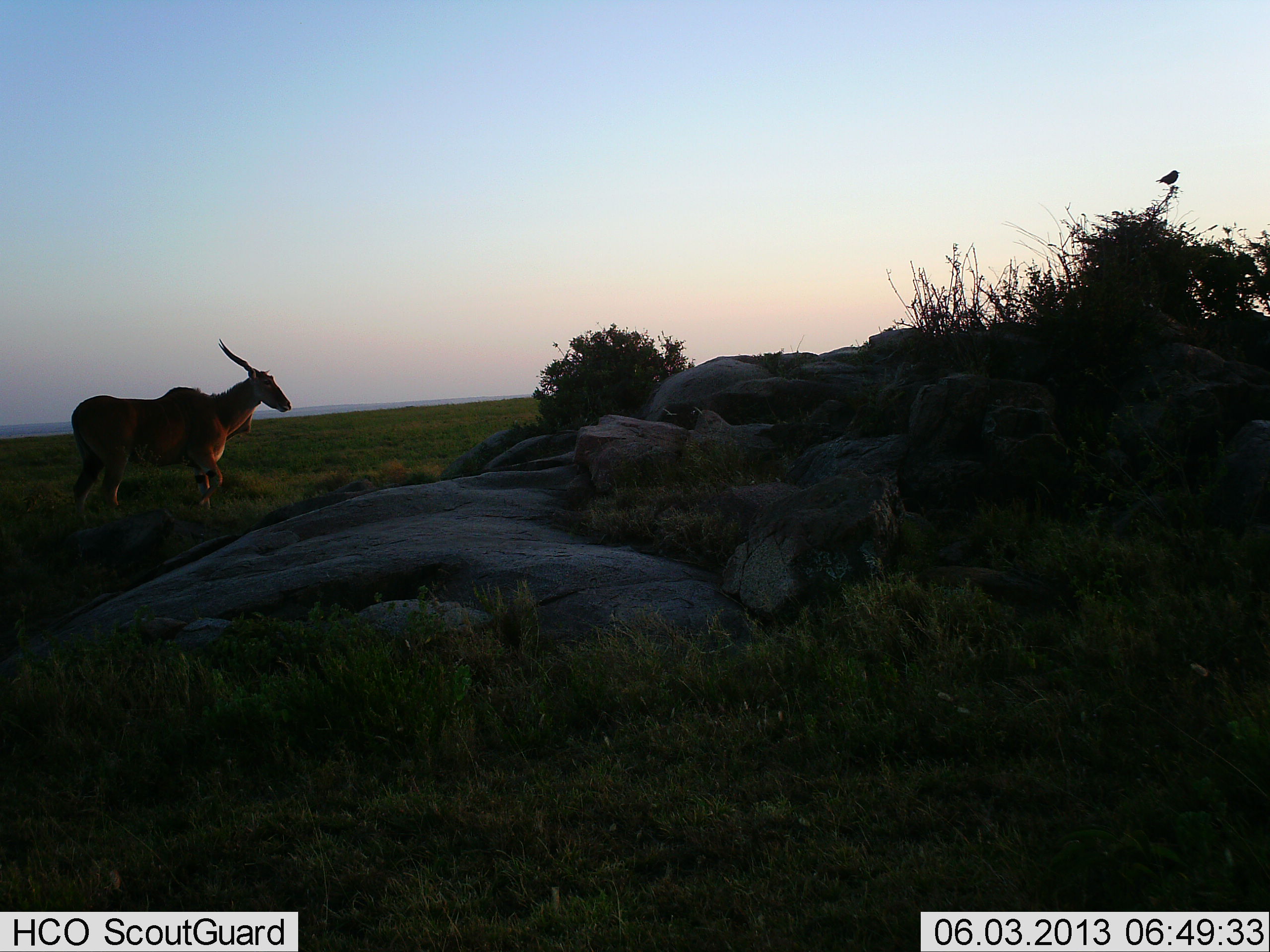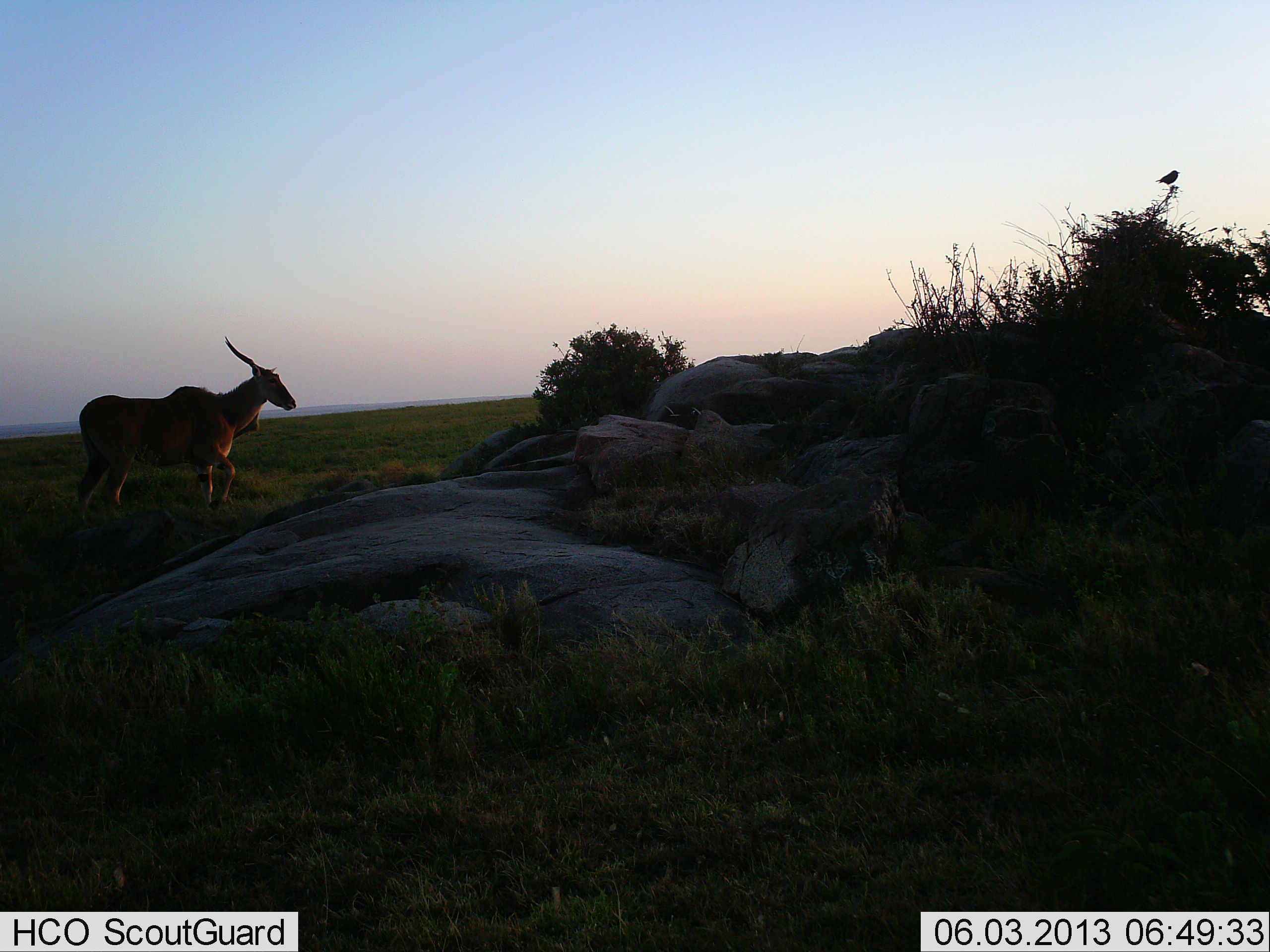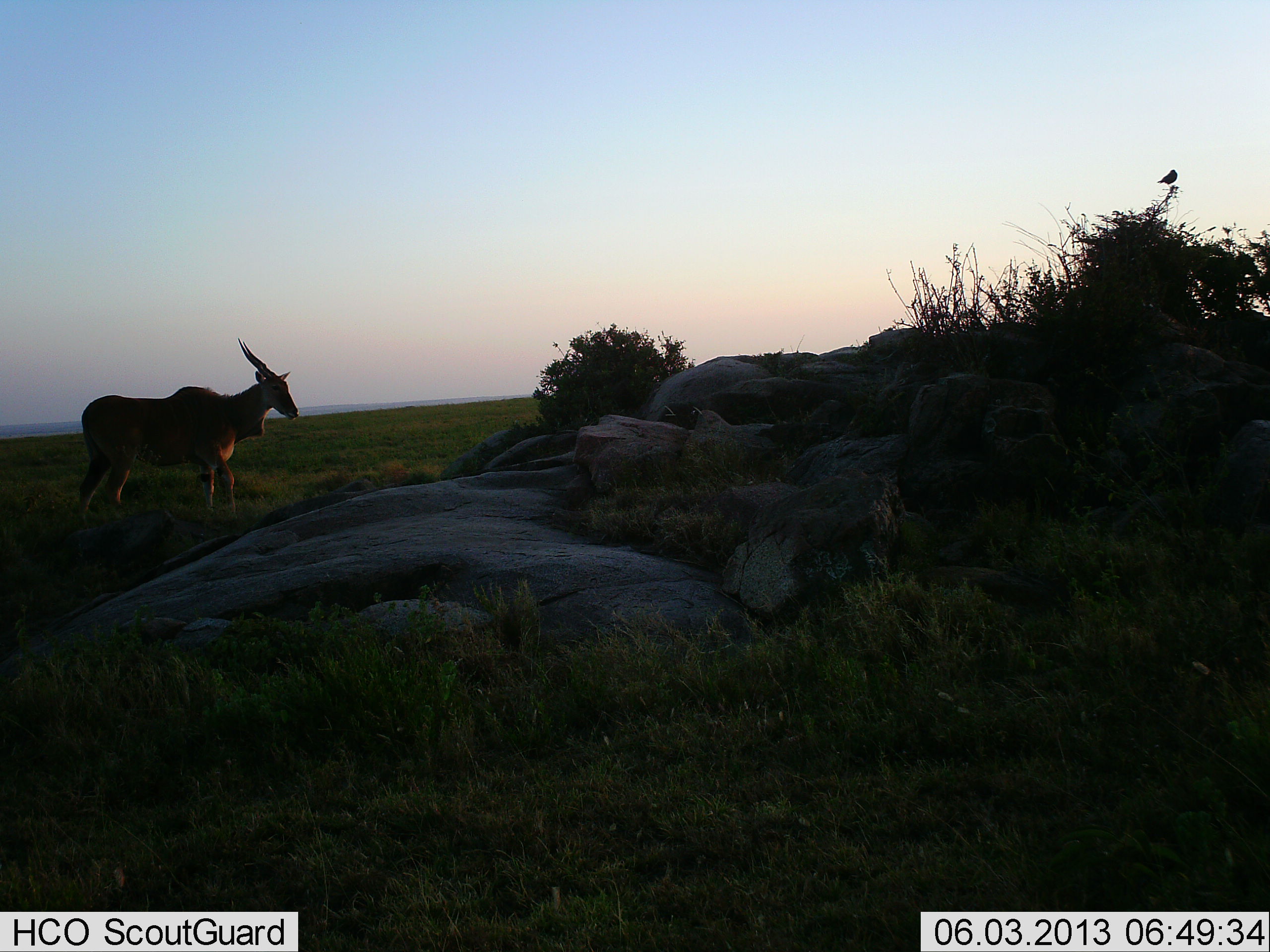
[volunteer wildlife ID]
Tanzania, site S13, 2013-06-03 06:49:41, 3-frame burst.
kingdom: Animalia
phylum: Chordata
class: Mammalia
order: Artiodactyla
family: Bovidae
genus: Tragelaphus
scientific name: Tragelaphus oryx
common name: eland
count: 1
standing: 52%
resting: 0%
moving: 48%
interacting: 0%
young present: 0%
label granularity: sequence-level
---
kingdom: Animalia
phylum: Chordata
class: Aves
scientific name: Aves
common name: bird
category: otherbird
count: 1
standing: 69%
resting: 31%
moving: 0%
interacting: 0%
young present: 0%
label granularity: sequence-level